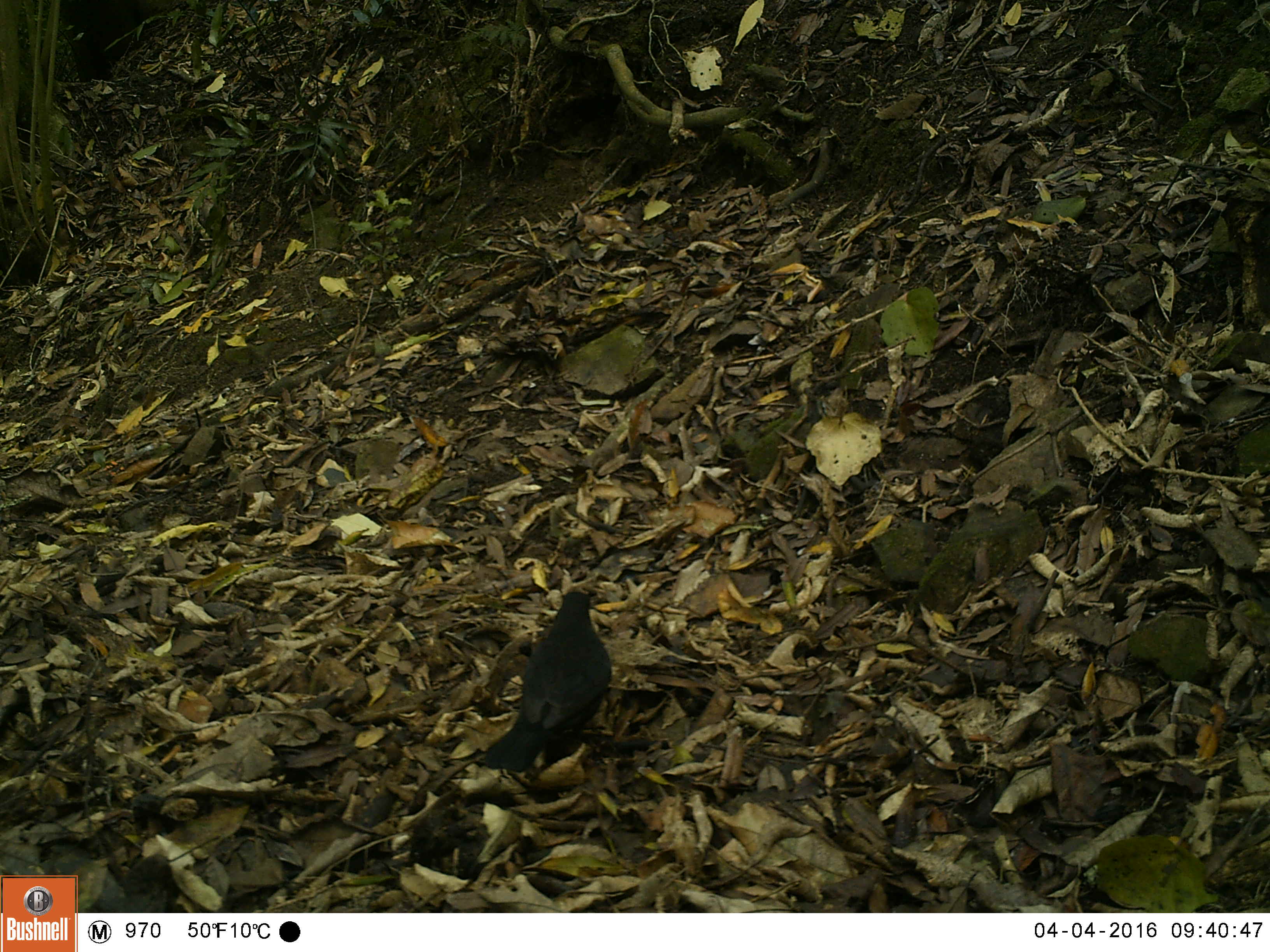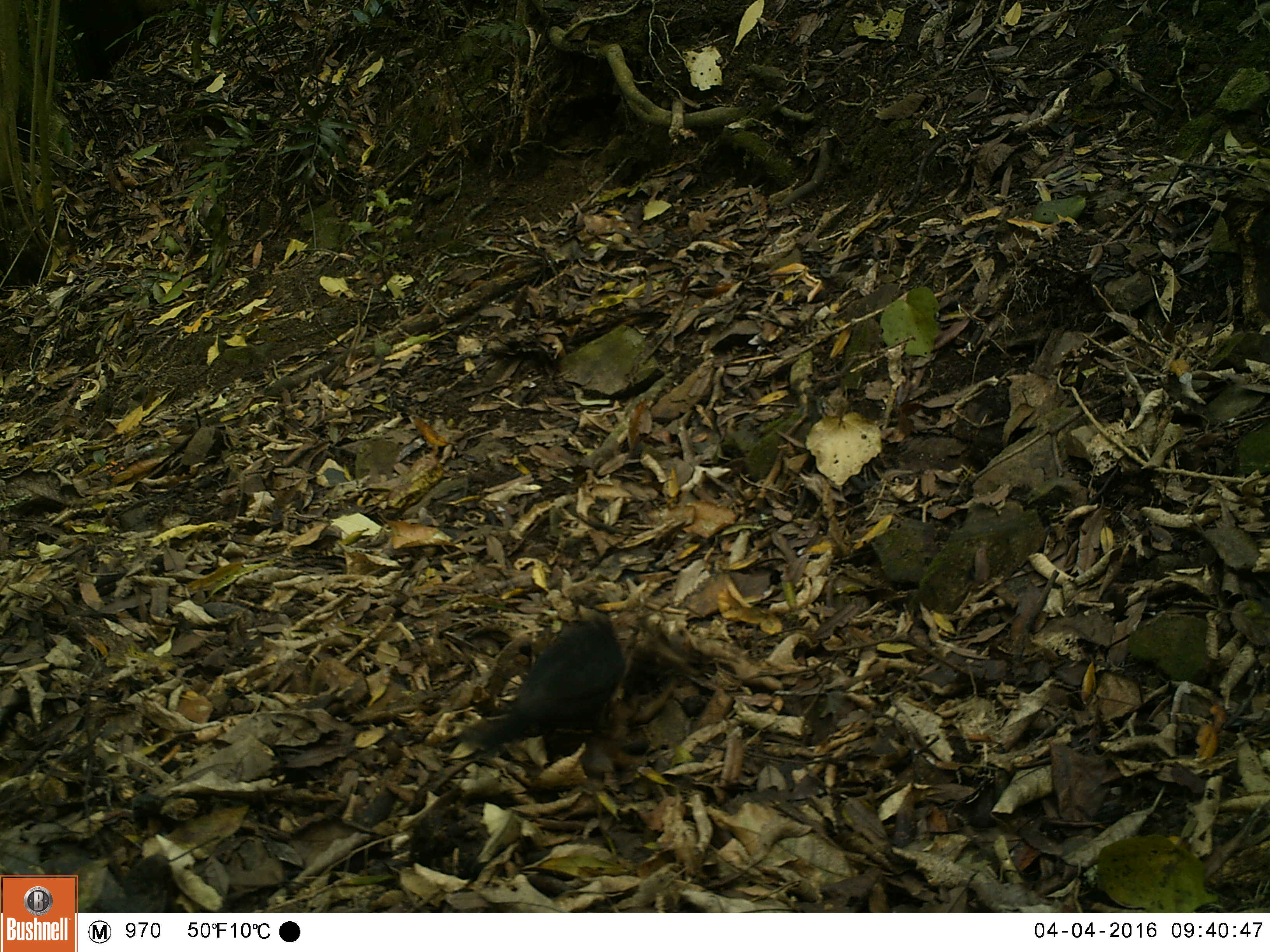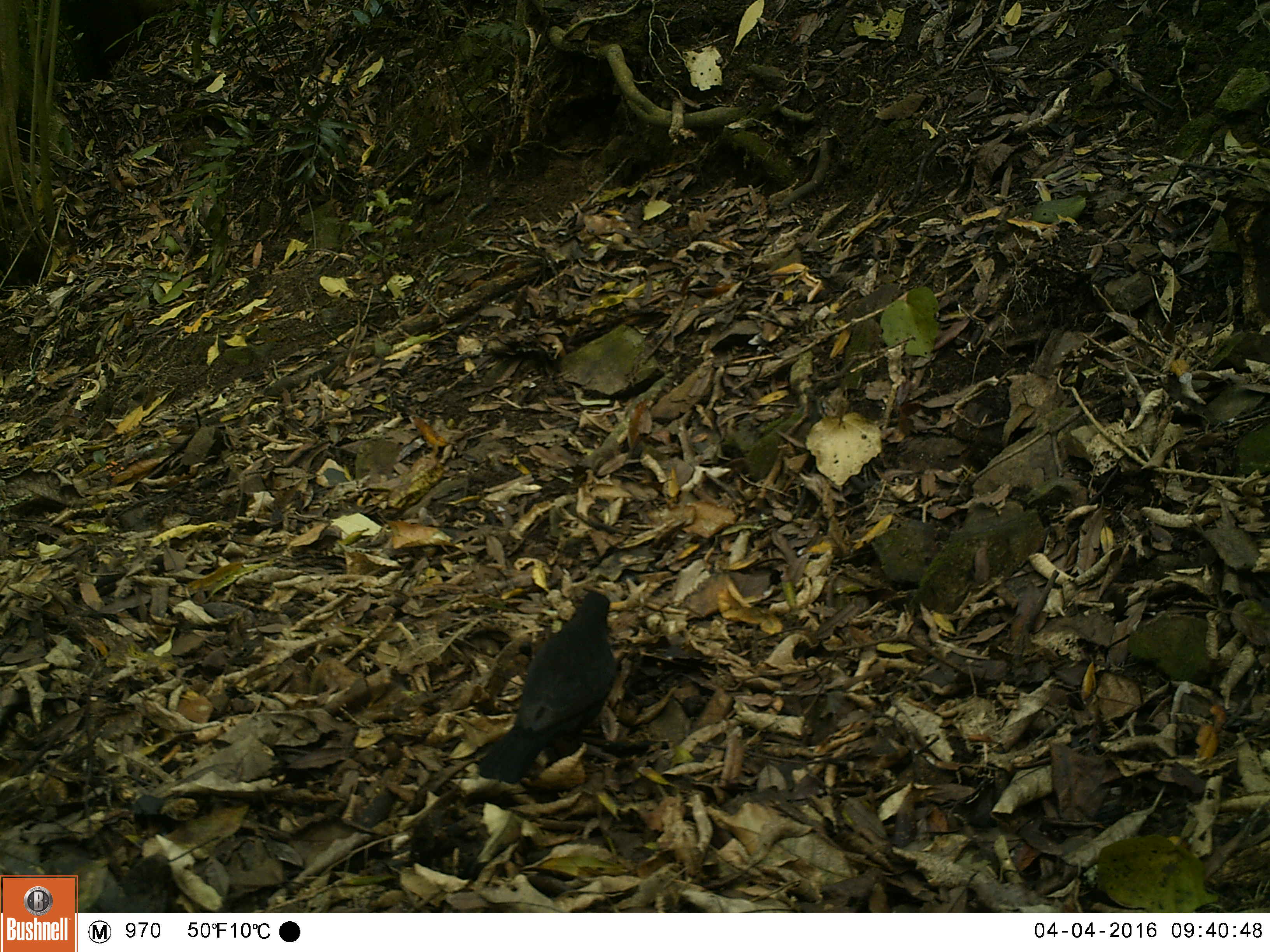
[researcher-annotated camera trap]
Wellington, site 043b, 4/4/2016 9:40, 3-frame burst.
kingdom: Animalia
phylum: Chordata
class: Aves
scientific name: Aves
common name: bird